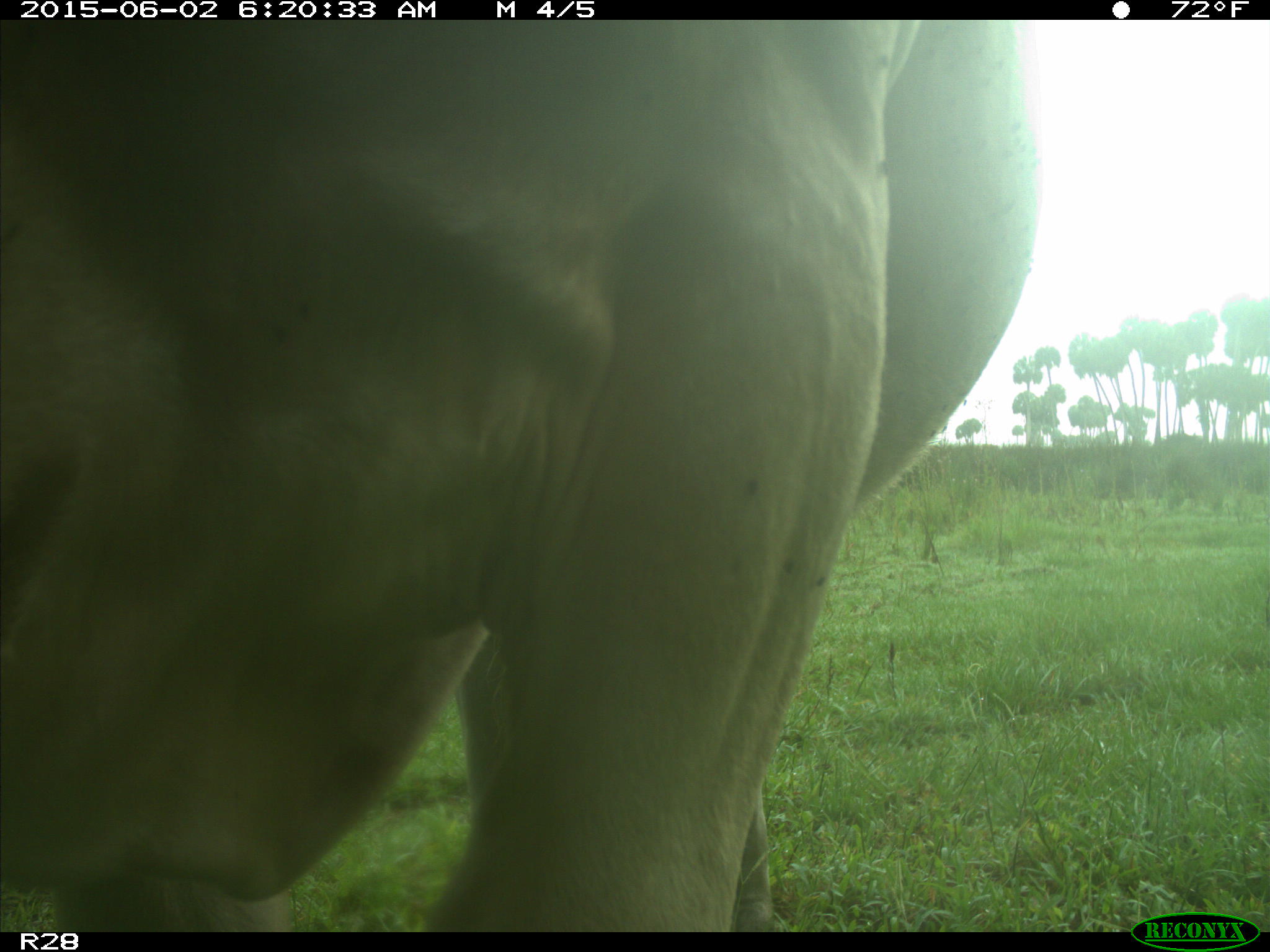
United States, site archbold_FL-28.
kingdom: Animalia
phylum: Chordata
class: Mammalia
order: Artiodactyla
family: Bovidae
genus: Bos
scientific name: Bos taurus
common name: domestic cow